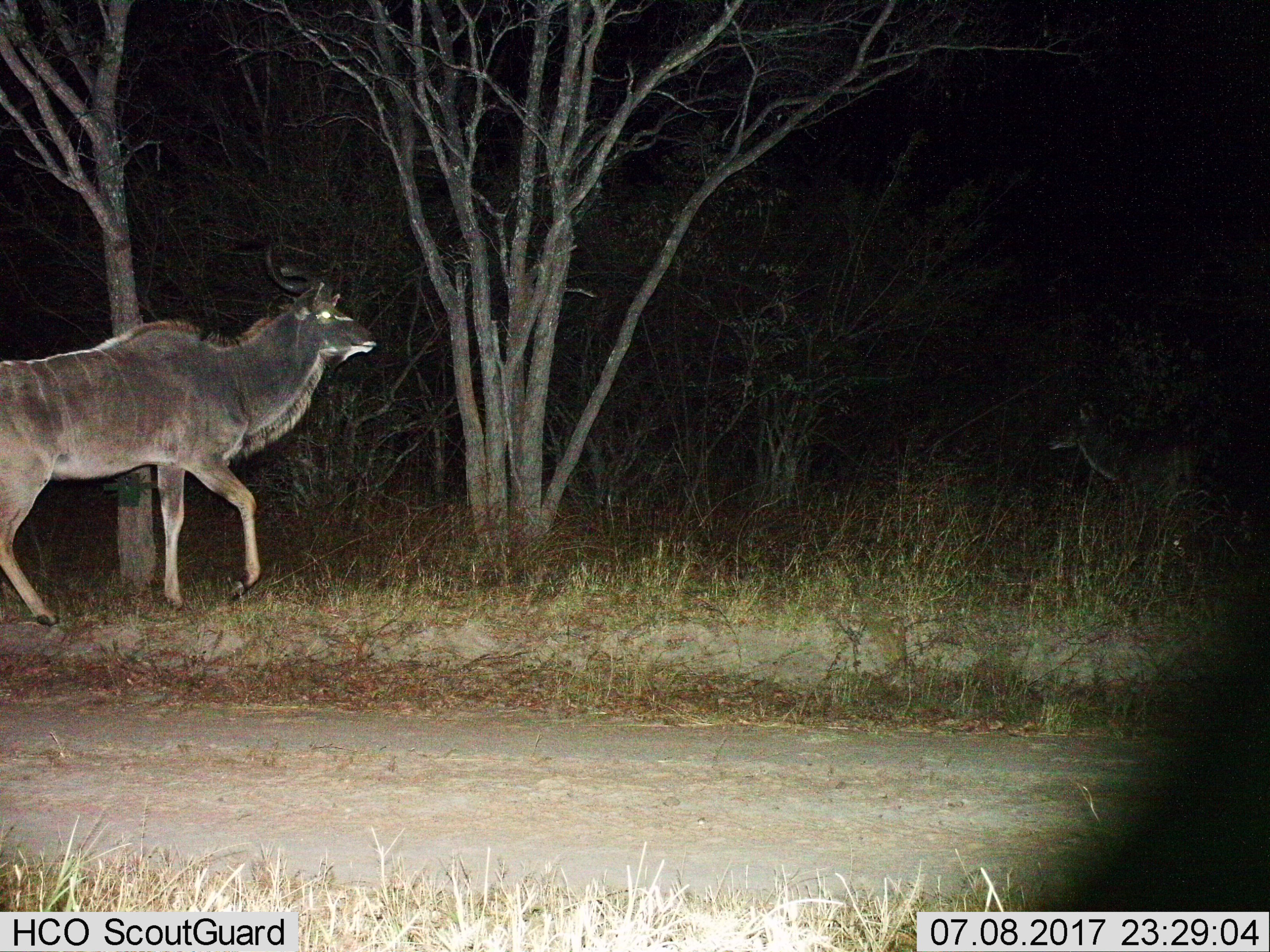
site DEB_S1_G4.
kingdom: Animalia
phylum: Chordata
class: Mammalia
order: Artiodactyla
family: Bovidae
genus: Tragelaphus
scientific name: Tragelaphus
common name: kudu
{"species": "kudu (Tragelaphus)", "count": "1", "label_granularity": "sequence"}